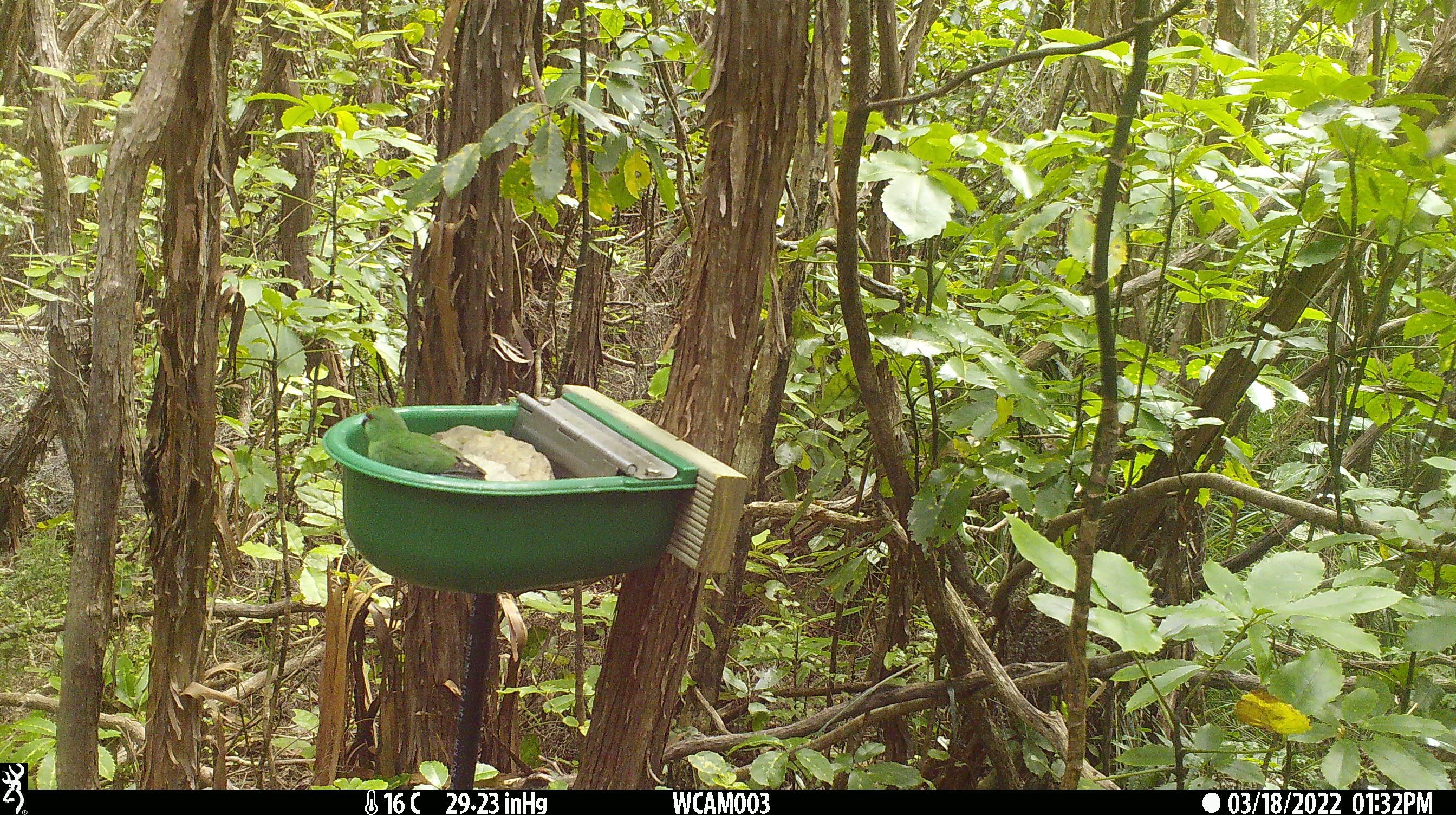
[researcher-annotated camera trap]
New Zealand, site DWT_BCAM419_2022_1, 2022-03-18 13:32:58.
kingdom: Animalia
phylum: Chordata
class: Aves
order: Psittaciformes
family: Psittaculidae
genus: Cyanoramphus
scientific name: Cyanoramphus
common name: parakeet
Parakeet (Cyanoramphus).